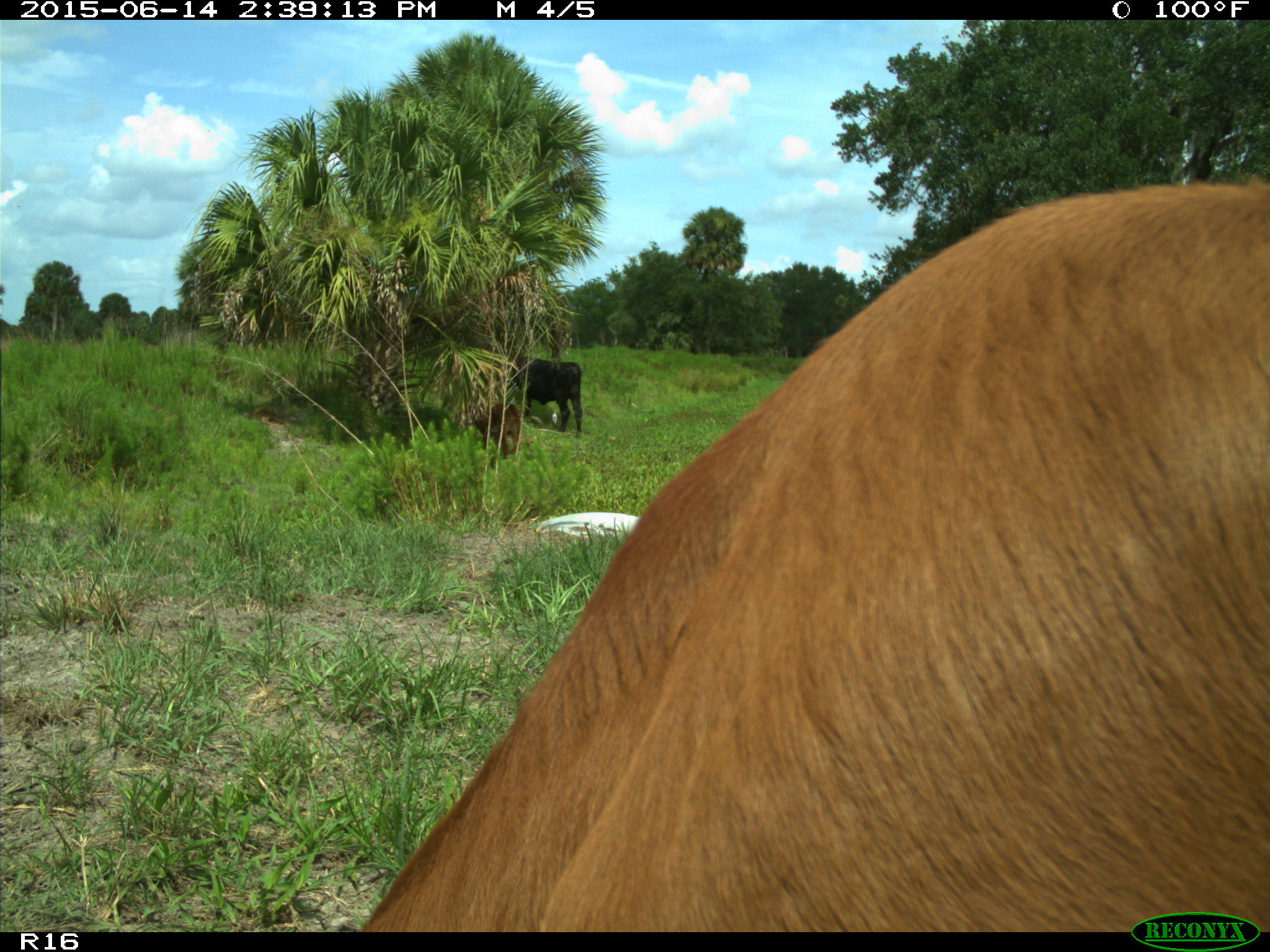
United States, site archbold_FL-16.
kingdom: Animalia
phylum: Chordata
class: Mammalia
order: Artiodactyla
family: Bovidae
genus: Bos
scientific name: Bos taurus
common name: domestic cow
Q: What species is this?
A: Bos taurus (domestic cow).